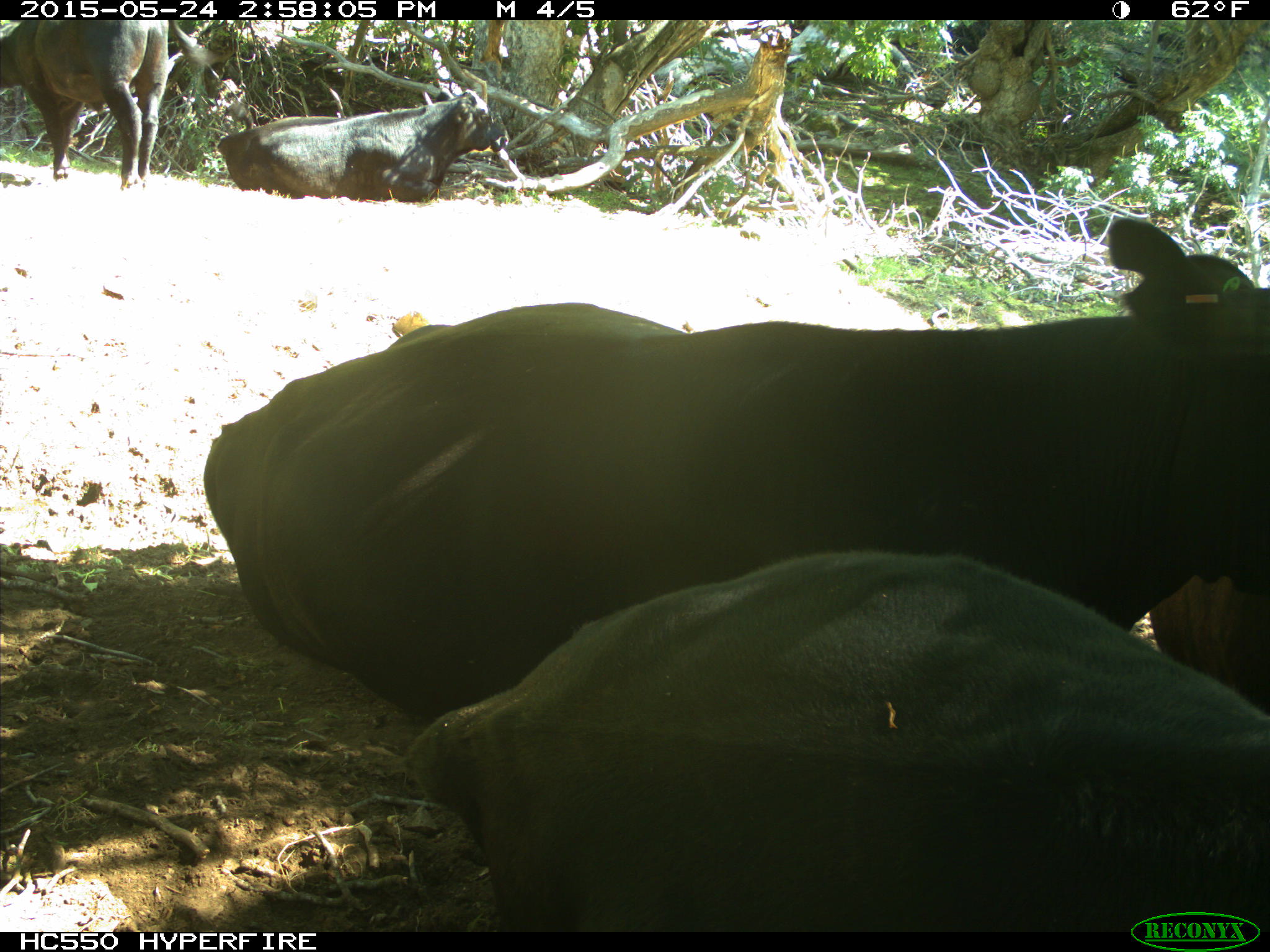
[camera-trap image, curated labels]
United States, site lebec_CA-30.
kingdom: Animalia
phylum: Chordata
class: Mammalia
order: Artiodactyla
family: Bovidae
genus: Bos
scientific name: Bos taurus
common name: domestic cow